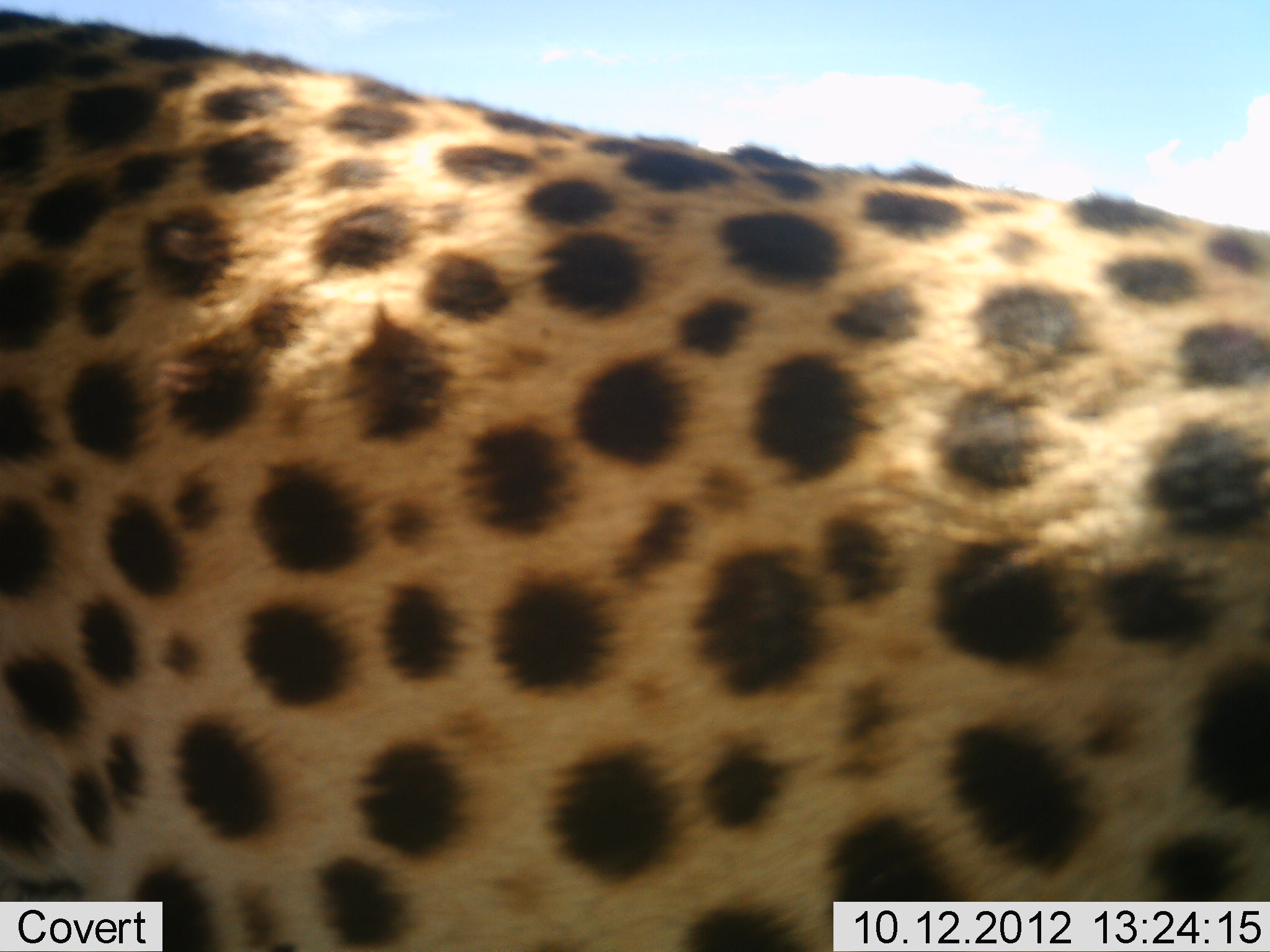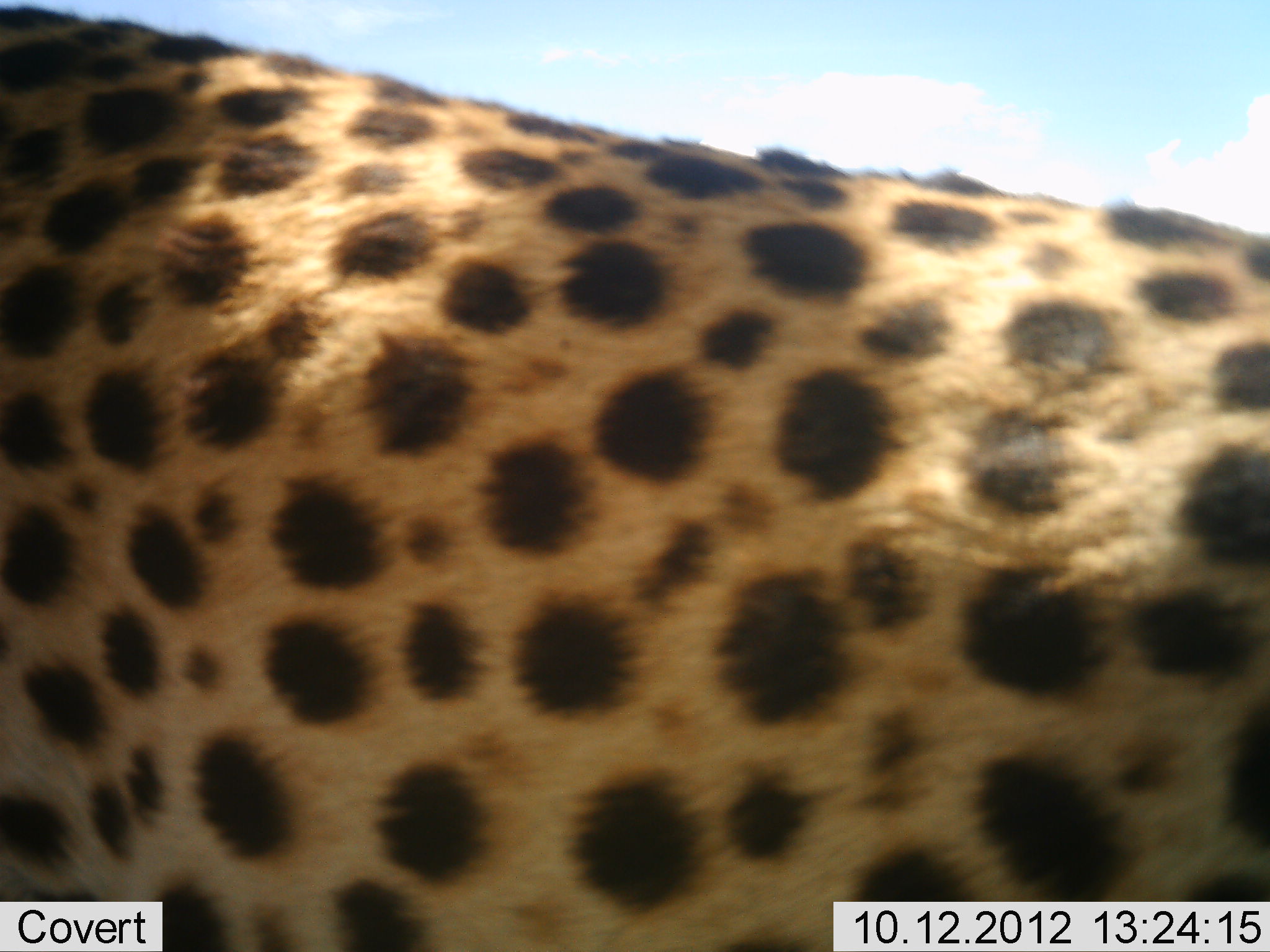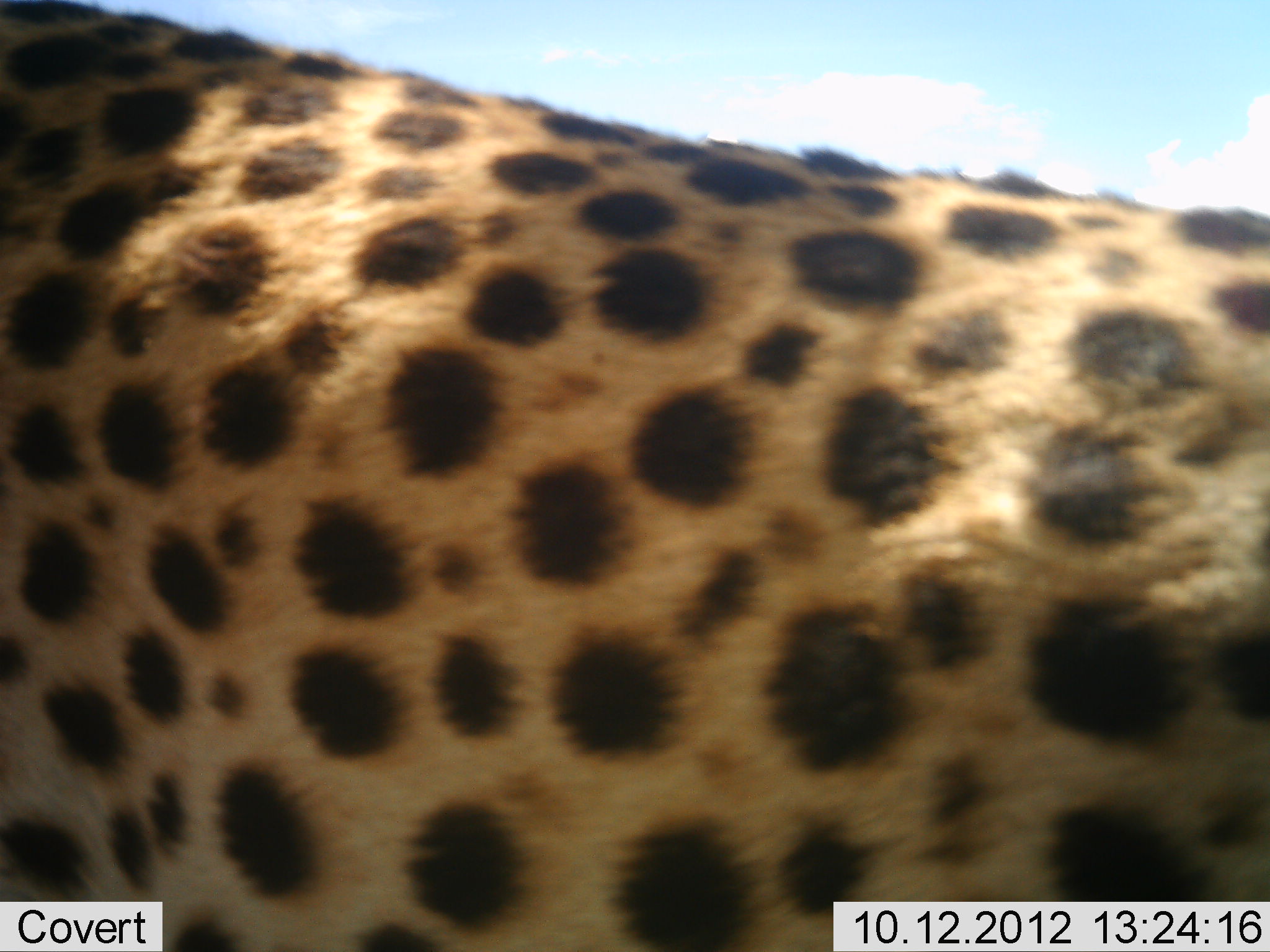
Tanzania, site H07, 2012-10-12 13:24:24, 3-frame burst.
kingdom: Animalia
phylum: Chordata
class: Mammalia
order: Carnivora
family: Felidae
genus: Acinonyx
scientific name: Acinonyx jubatus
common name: cheetah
Cheetah (Acinonyx jubatus), count 1. Behavior (volunteer vote fractions): standing 91%, resting 9%, moving 0%, interacting 0%. Young present (vote fraction): 0%. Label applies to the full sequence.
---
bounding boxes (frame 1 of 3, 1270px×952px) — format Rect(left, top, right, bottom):
animal: Rect(1, 11, 1270, 952)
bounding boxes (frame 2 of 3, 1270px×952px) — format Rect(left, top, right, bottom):
animal: Rect(1, 3, 1270, 952)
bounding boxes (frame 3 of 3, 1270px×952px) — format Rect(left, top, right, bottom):
animal: Rect(1, 1, 1270, 952)